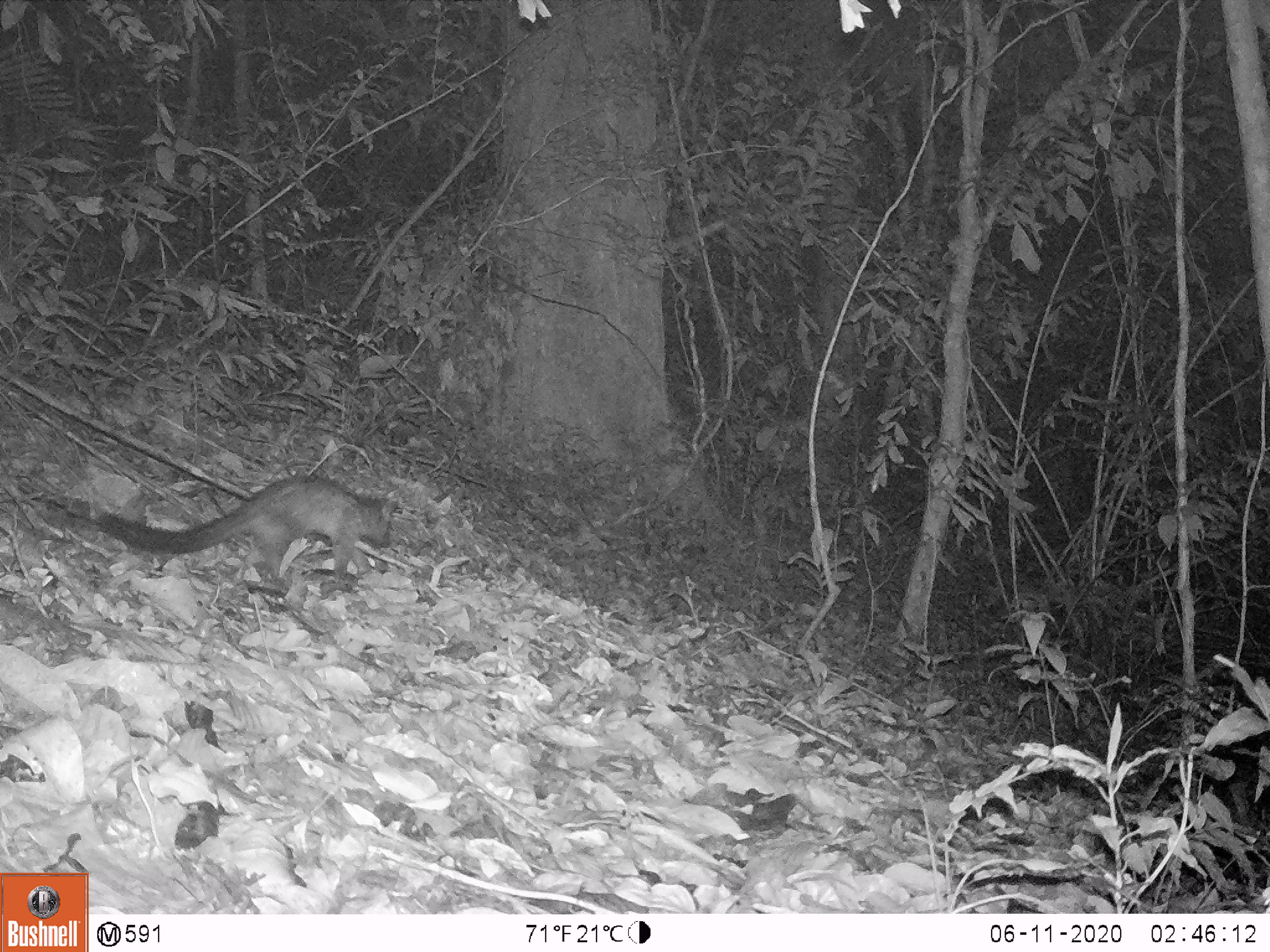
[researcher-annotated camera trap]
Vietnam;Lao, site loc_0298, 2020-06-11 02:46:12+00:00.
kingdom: Animalia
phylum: Chordata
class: Mammalia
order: Carnivora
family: Viverridae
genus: Paradoxurus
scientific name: Paradoxurus hermaphroditus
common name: common palm civet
Common palm civet (Paradoxurus hermaphroditus). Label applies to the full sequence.